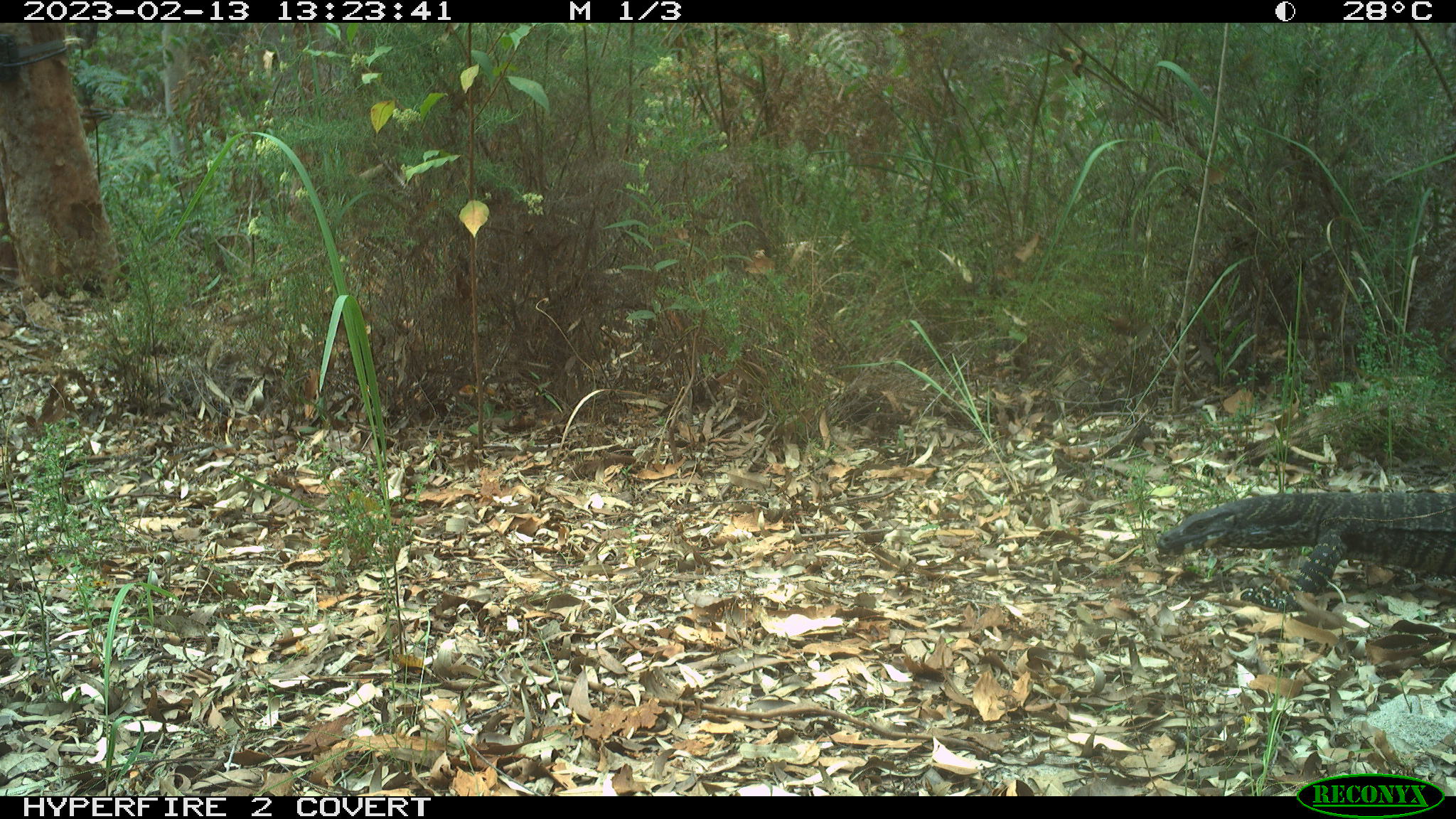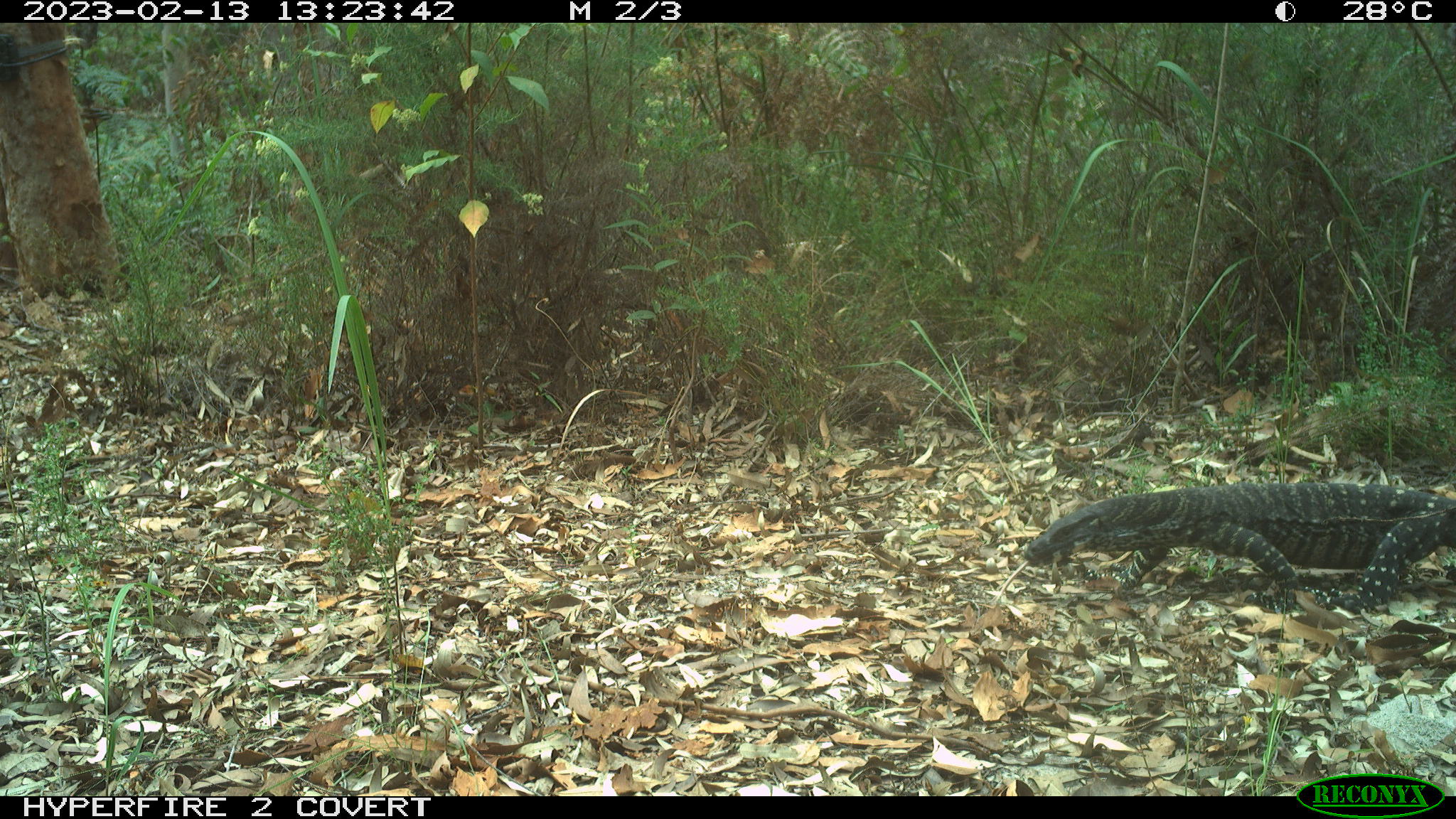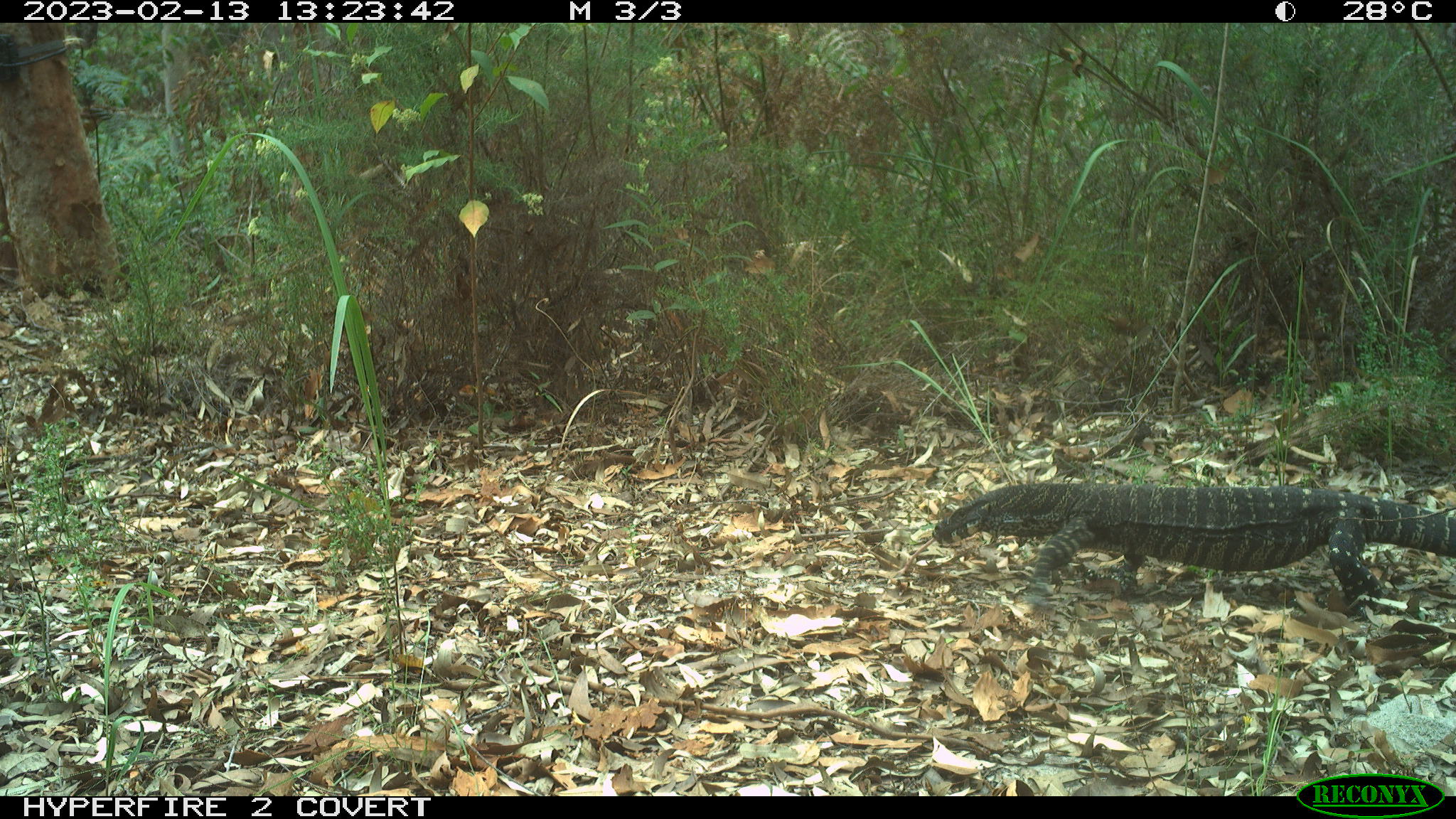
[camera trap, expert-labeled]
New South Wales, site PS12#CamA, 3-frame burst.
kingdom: Animalia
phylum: Chordata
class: Reptilia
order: Squamata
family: Varanidae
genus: Varanus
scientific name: Varanus varius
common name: lace monitor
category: goanna